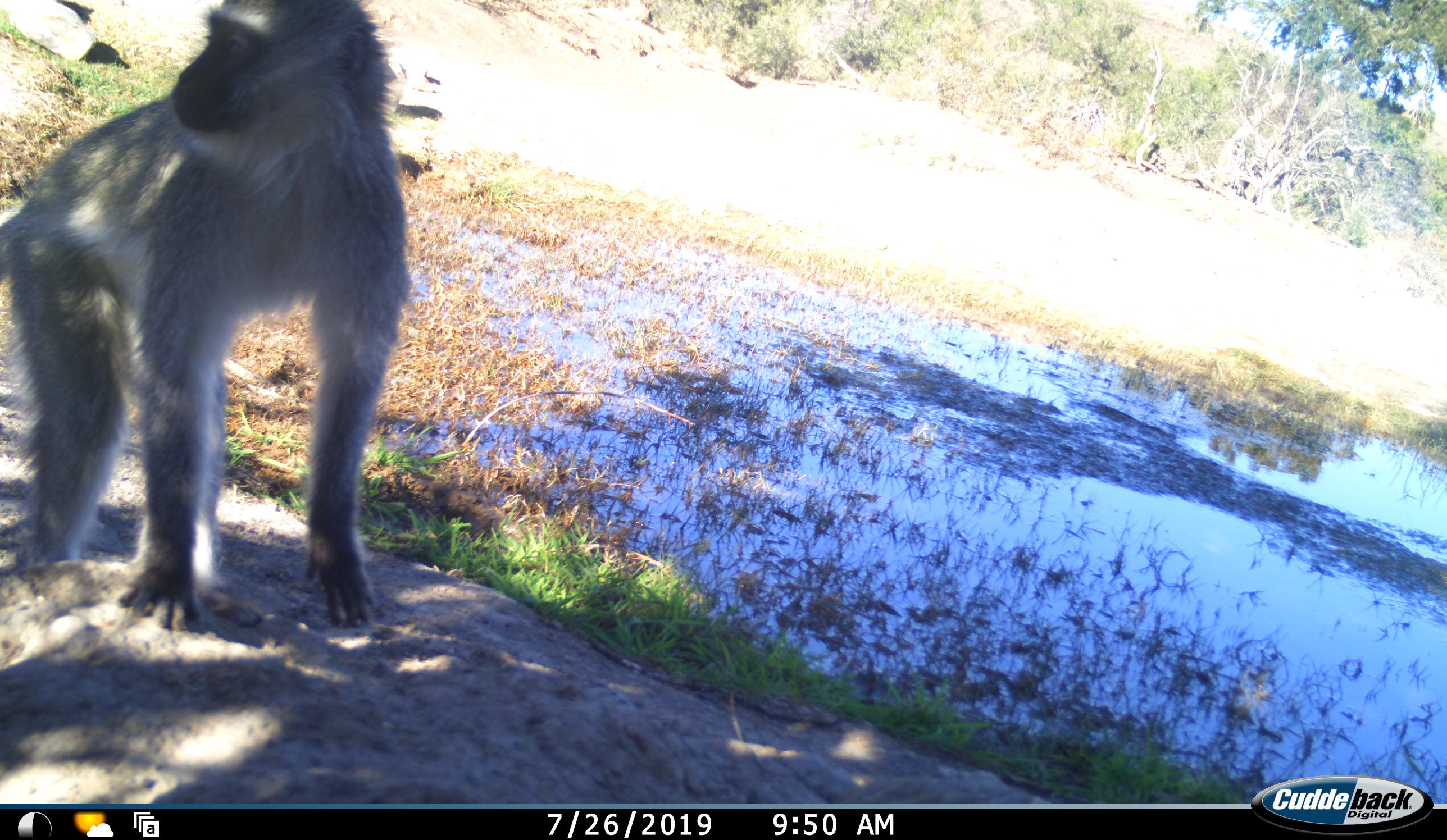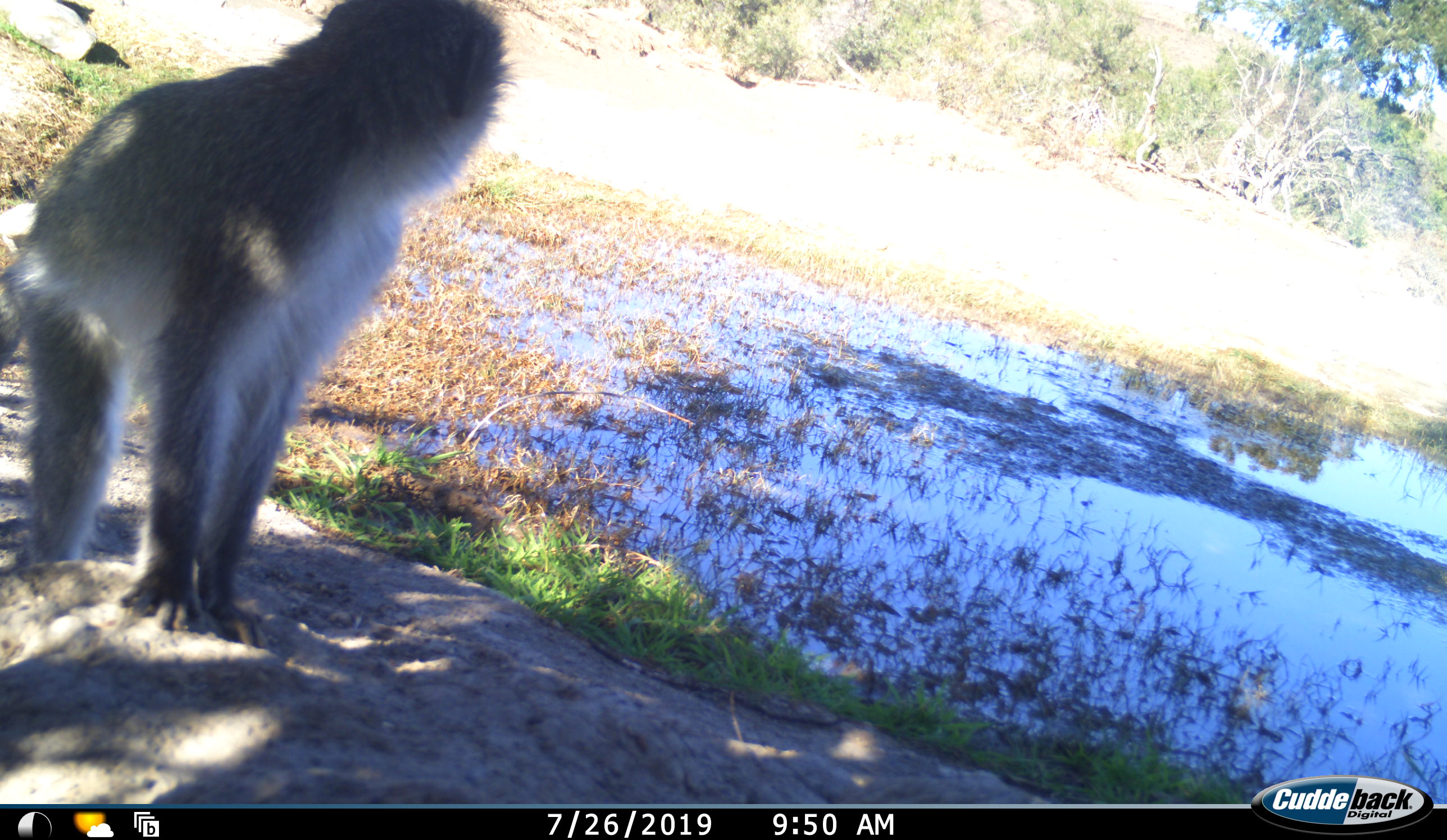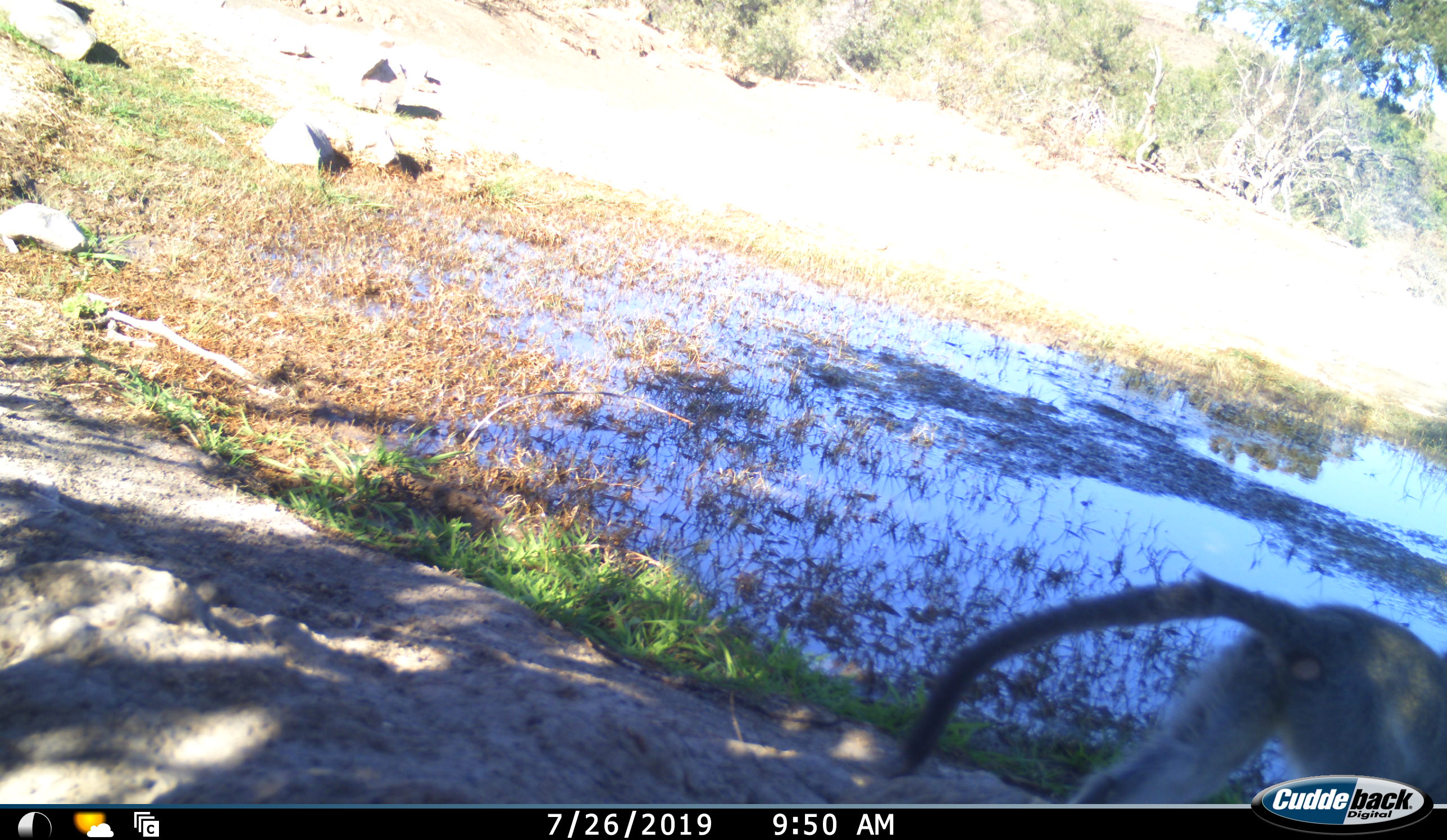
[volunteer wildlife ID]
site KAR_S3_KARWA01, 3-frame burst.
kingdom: Animalia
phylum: Chordata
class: Mammalia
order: Primates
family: Cercopithecidae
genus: Chlorocebus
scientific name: Chlorocebus pygerythrus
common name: vervet monkey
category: monkeyvervet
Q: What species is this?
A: Monkeyvervet (vervet monkey) (Chlorocebus pygerythrus).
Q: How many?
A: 1.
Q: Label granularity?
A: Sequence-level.